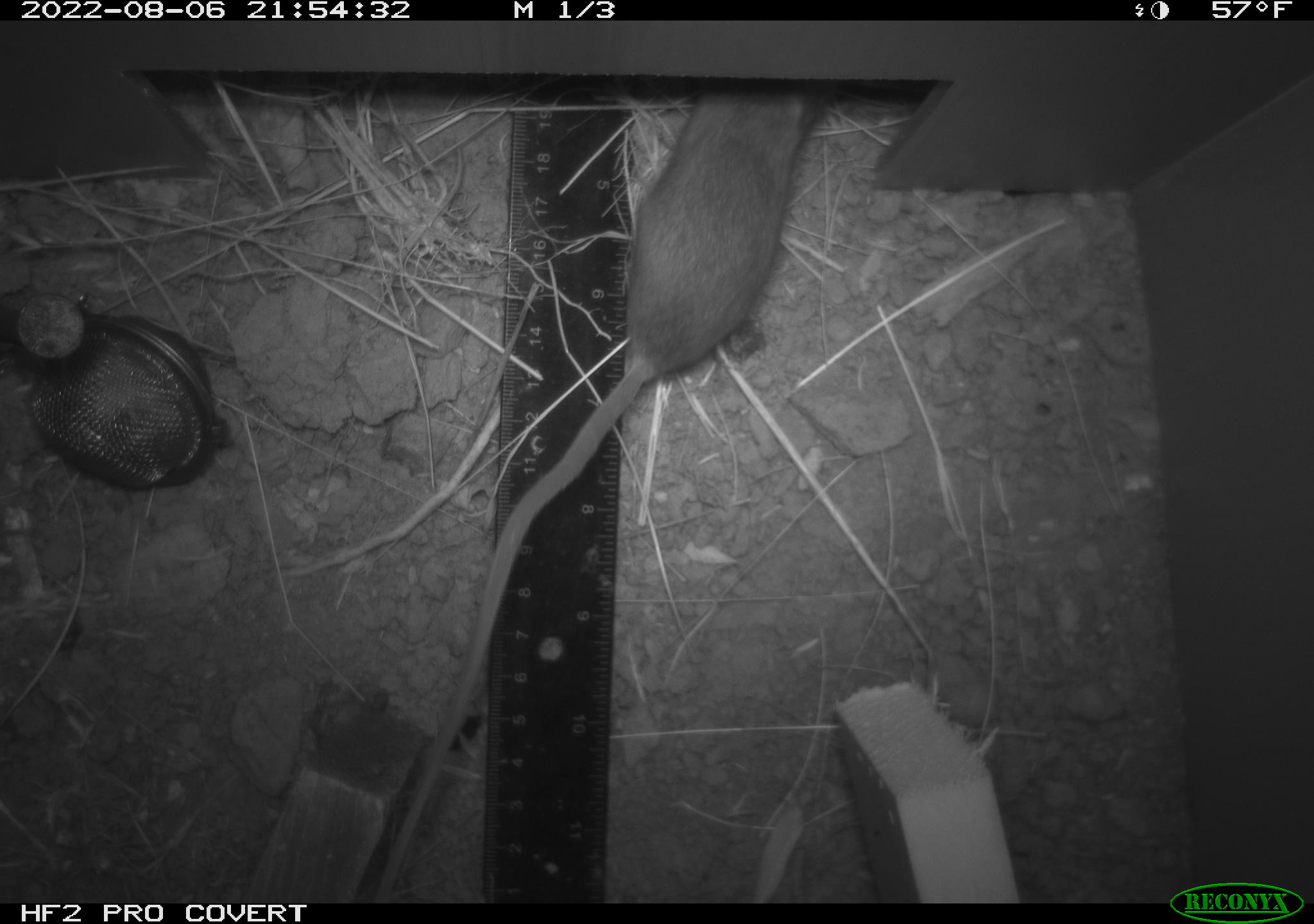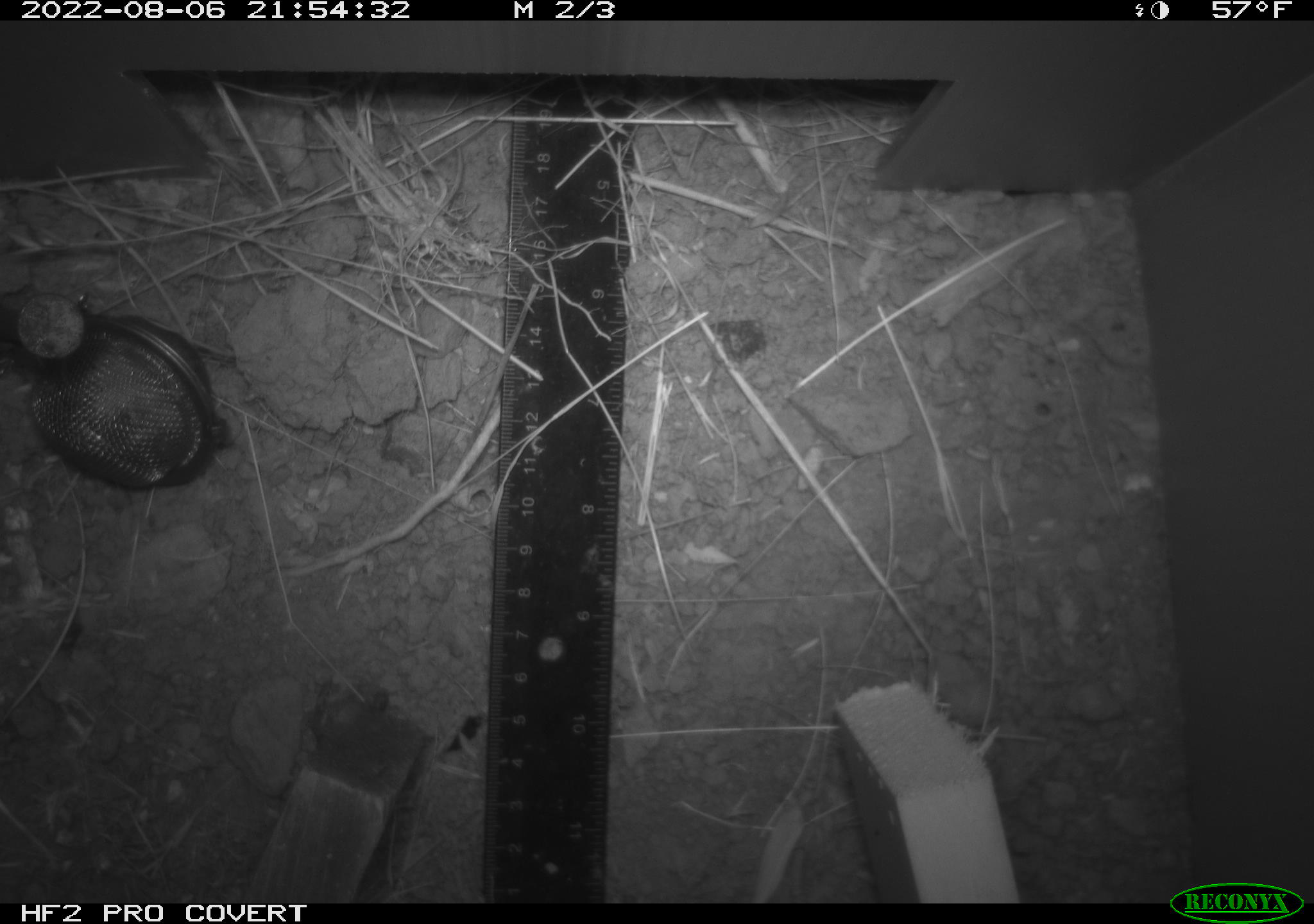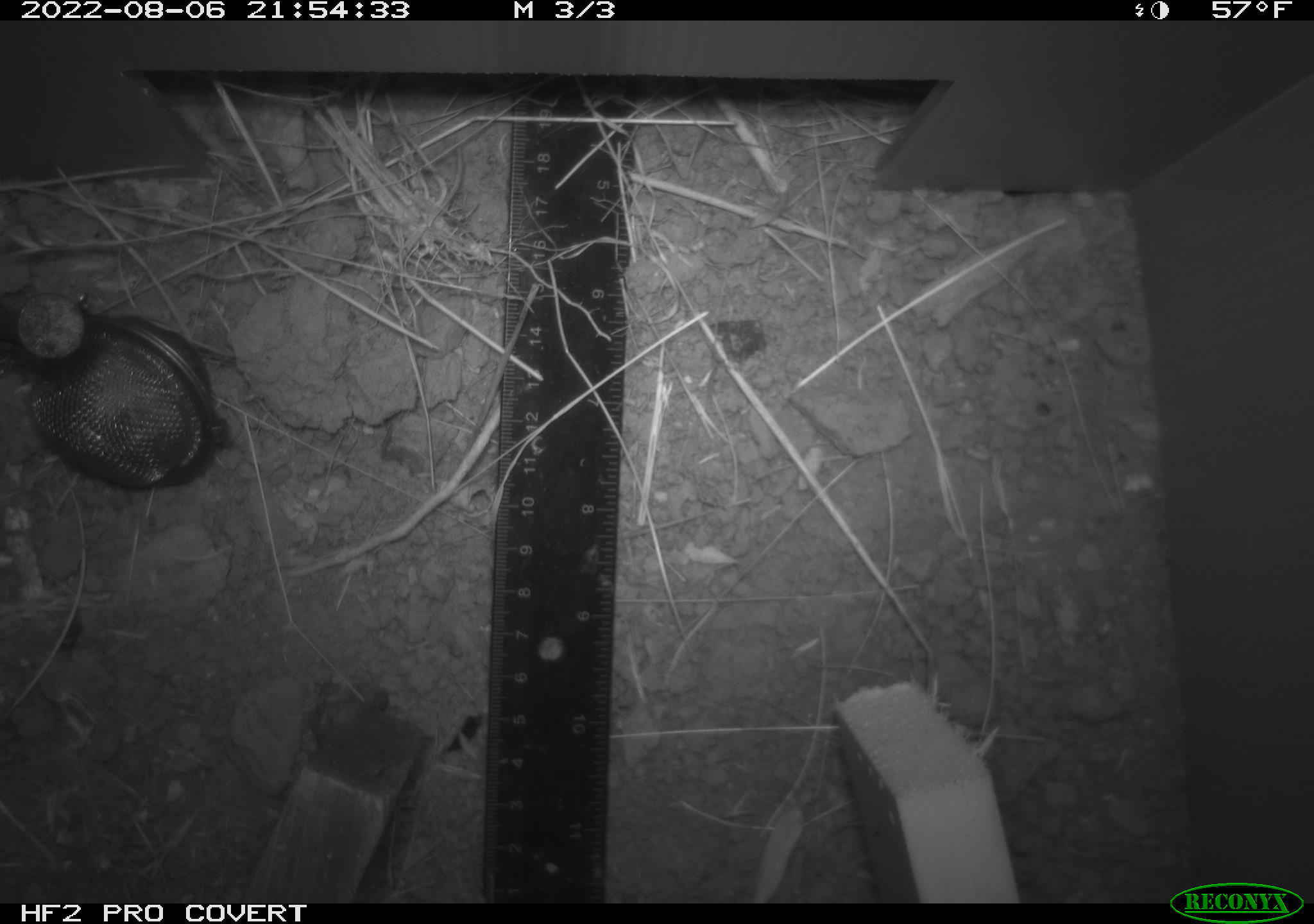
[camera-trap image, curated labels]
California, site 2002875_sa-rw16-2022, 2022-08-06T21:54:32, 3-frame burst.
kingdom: Animalia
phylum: Chordata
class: Mammalia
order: Rodentia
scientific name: Rodentia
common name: mouse species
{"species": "mouse species (Rodentia)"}